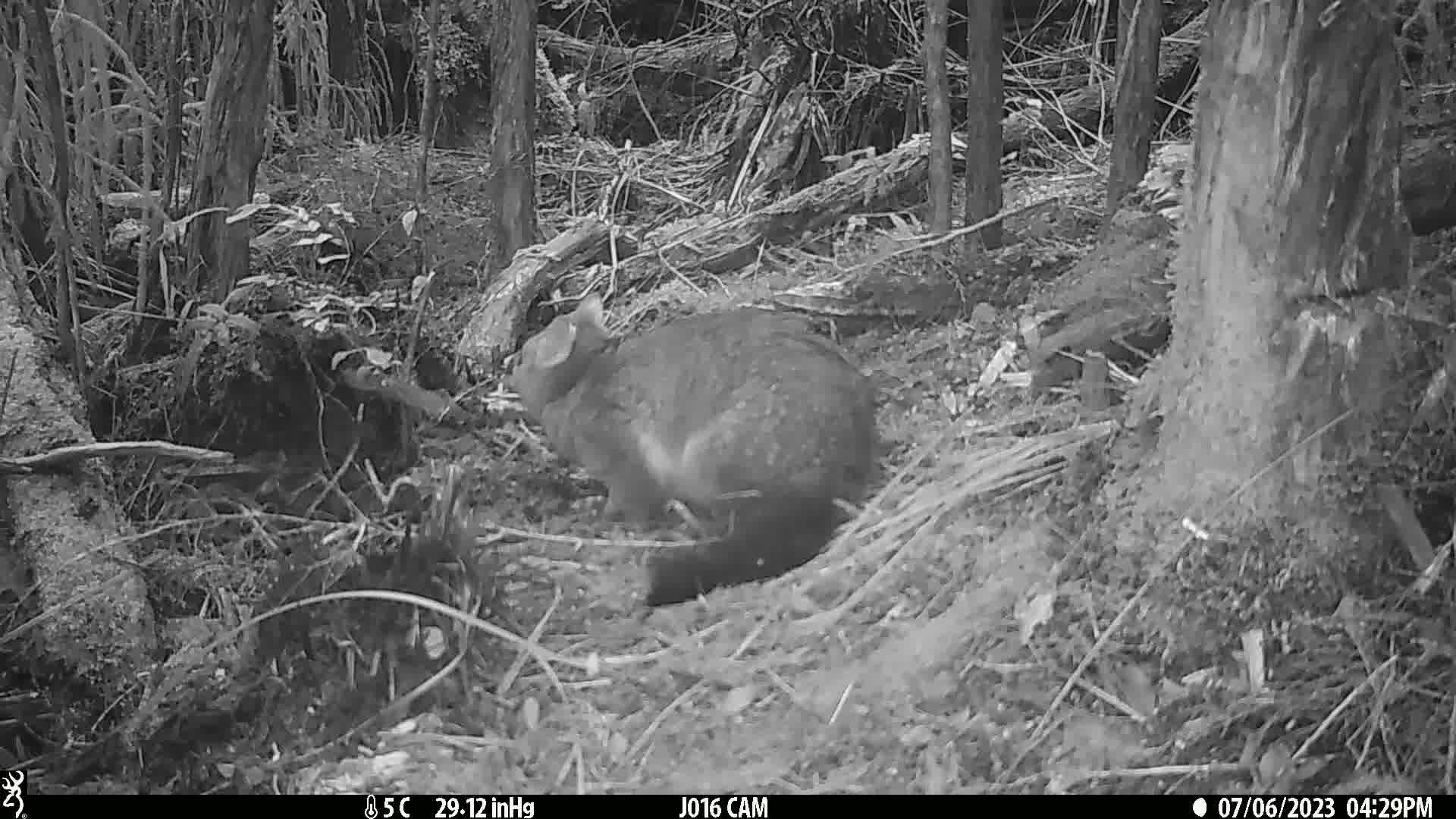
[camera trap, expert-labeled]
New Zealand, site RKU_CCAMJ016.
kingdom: Animalia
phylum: Chordata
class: Mammalia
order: Diprotodontia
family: Phalangeridae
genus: Trichosurus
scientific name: Trichosurus vulpecula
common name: common brushtail possum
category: possum